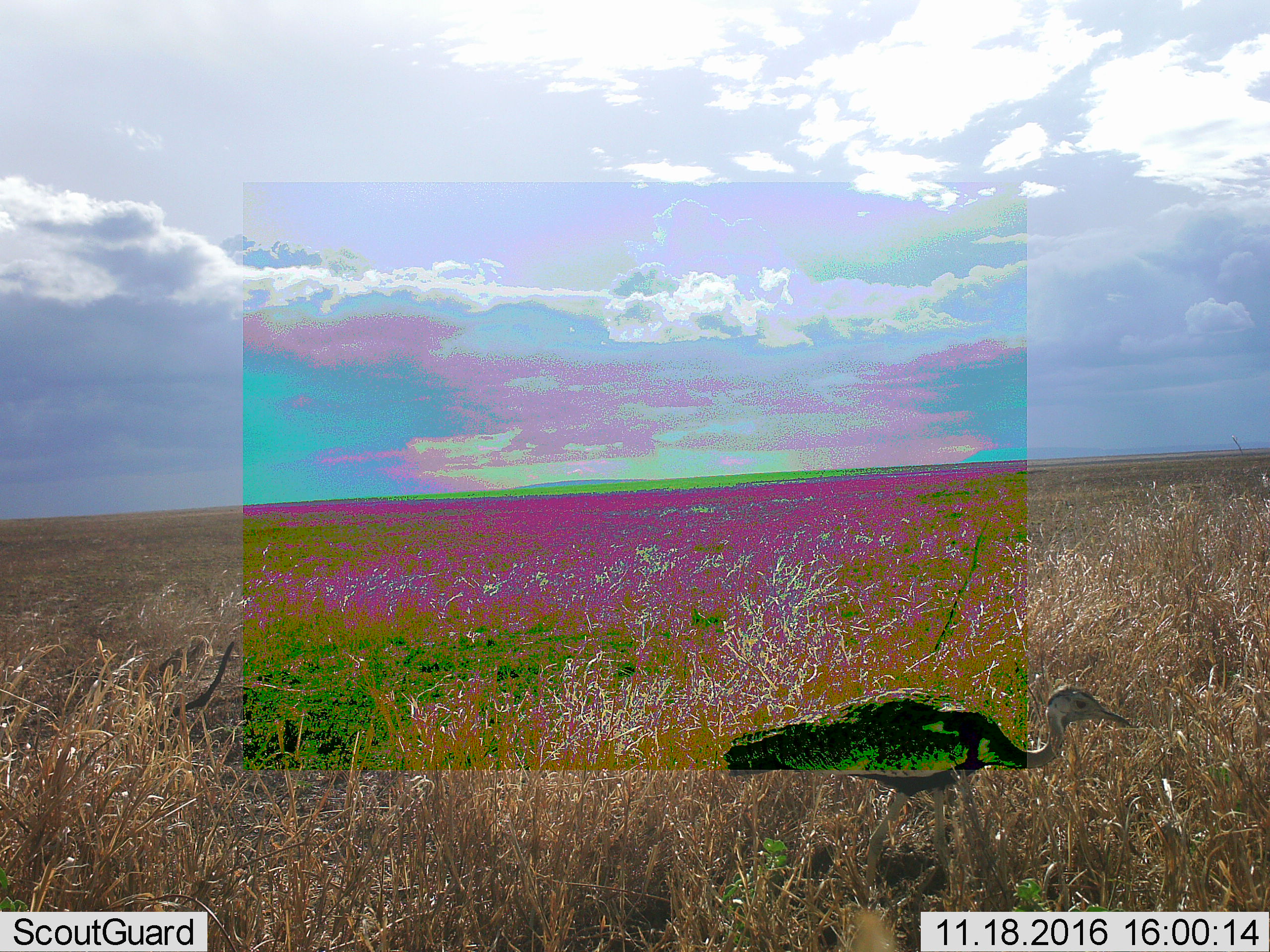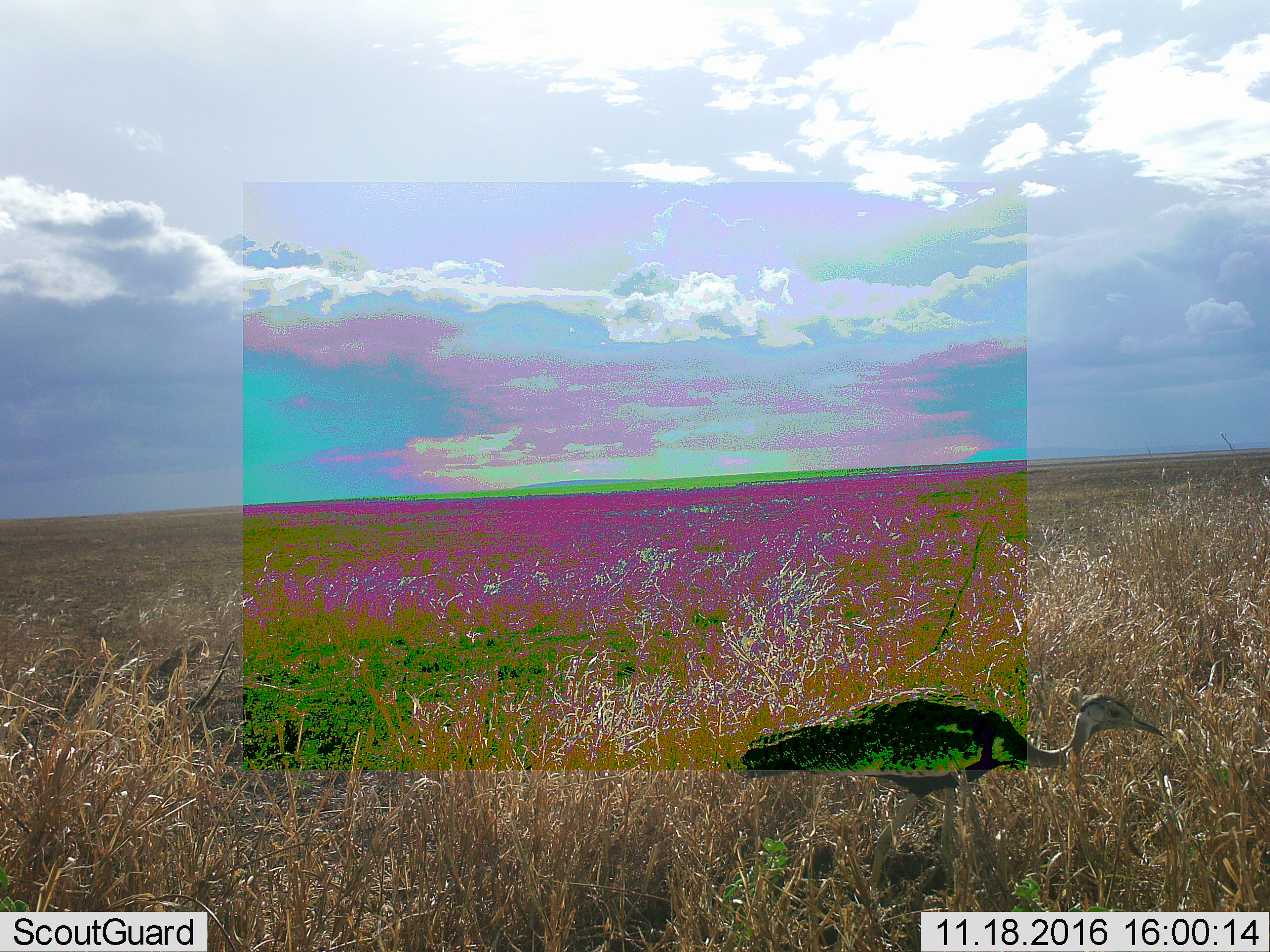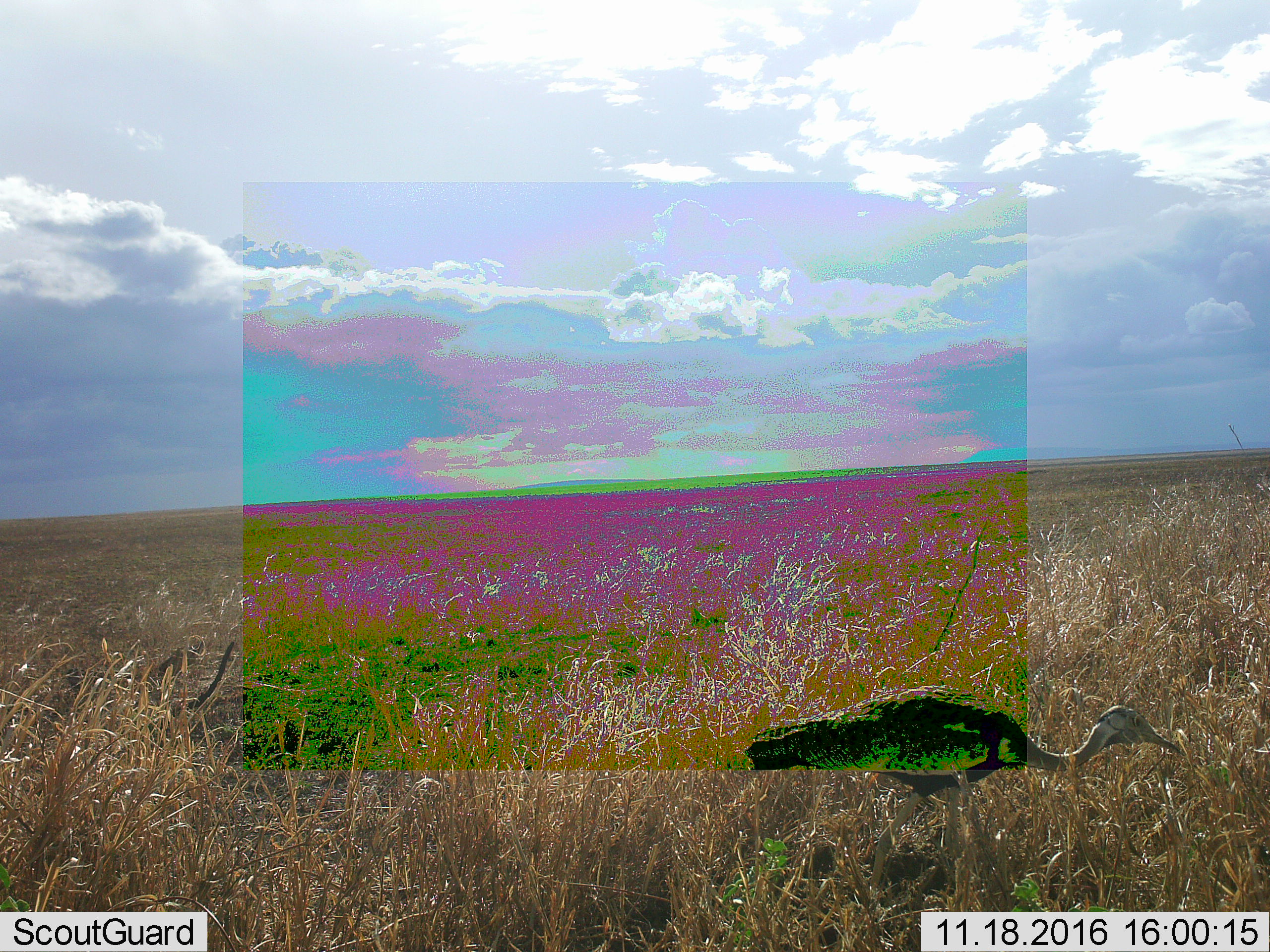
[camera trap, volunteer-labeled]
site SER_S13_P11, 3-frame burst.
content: unidentified animal